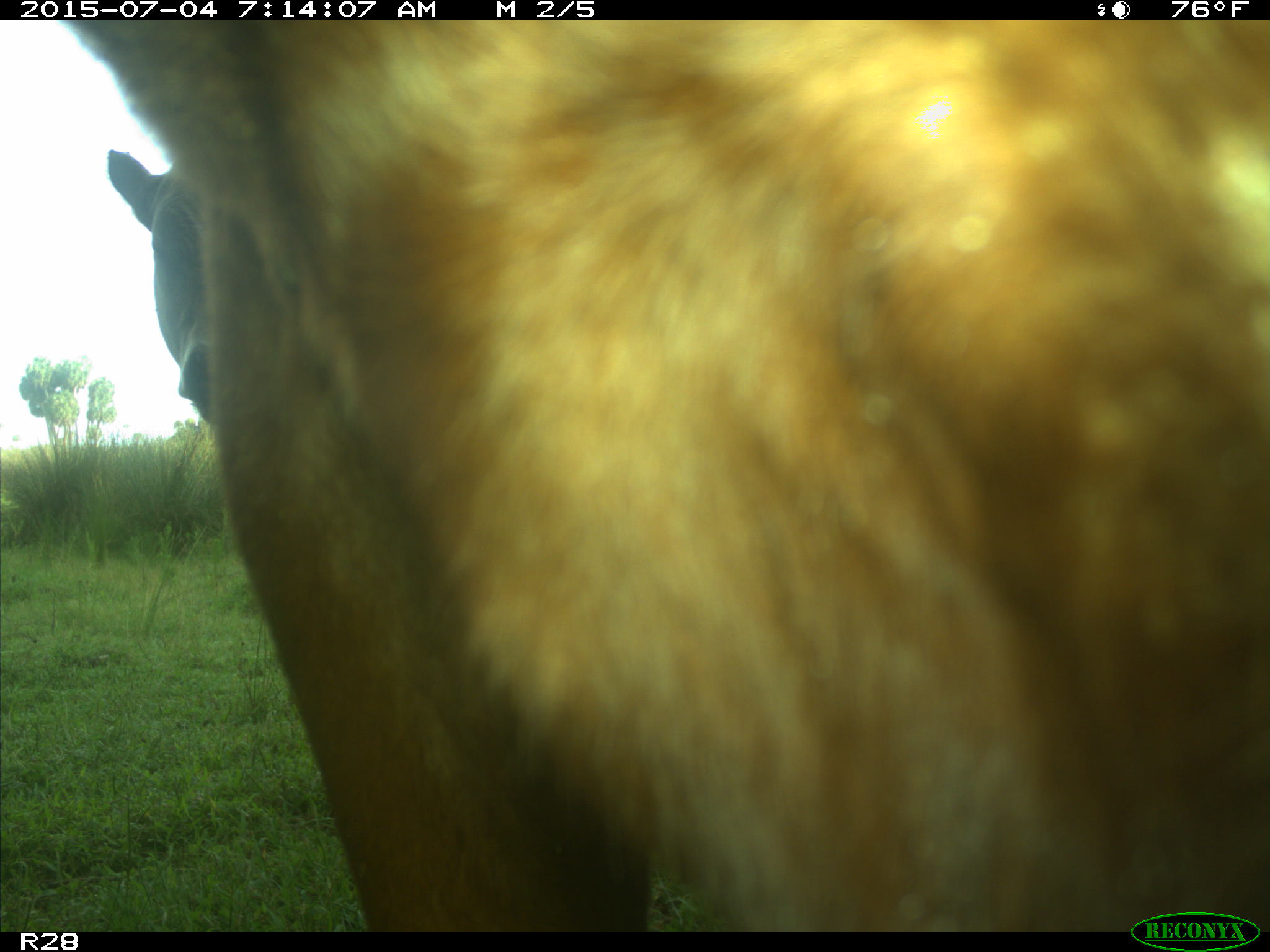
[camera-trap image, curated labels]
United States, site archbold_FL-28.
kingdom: Animalia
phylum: Chordata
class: Mammalia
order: Artiodactyla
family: Bovidae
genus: Bos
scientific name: Bos taurus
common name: domestic cow